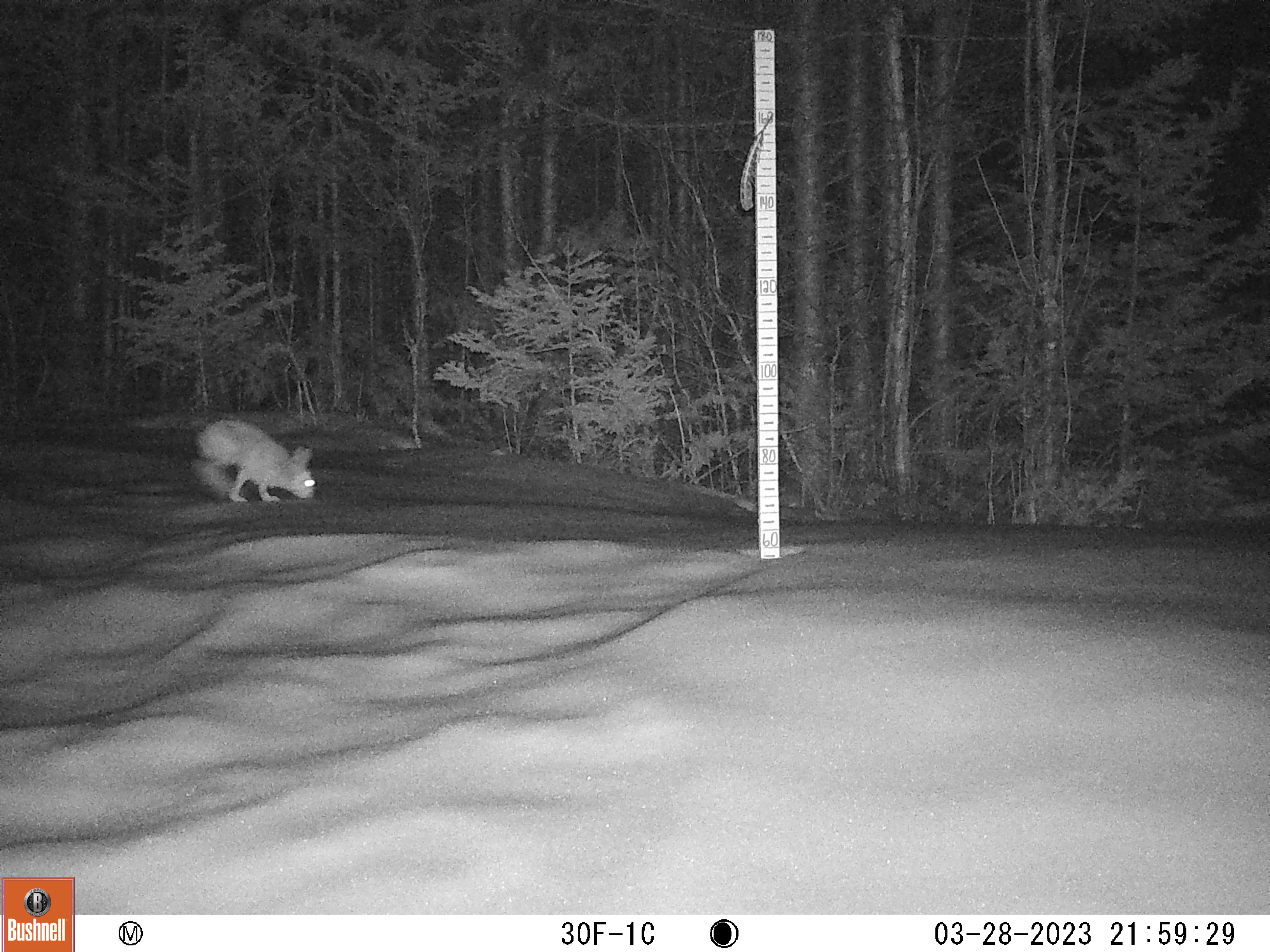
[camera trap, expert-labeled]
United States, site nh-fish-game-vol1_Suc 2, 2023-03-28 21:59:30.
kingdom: Animalia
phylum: Chordata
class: Mammalia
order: Lagomorpha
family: Leporidae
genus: Lepus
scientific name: Lepus americanus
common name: snowshoe hare